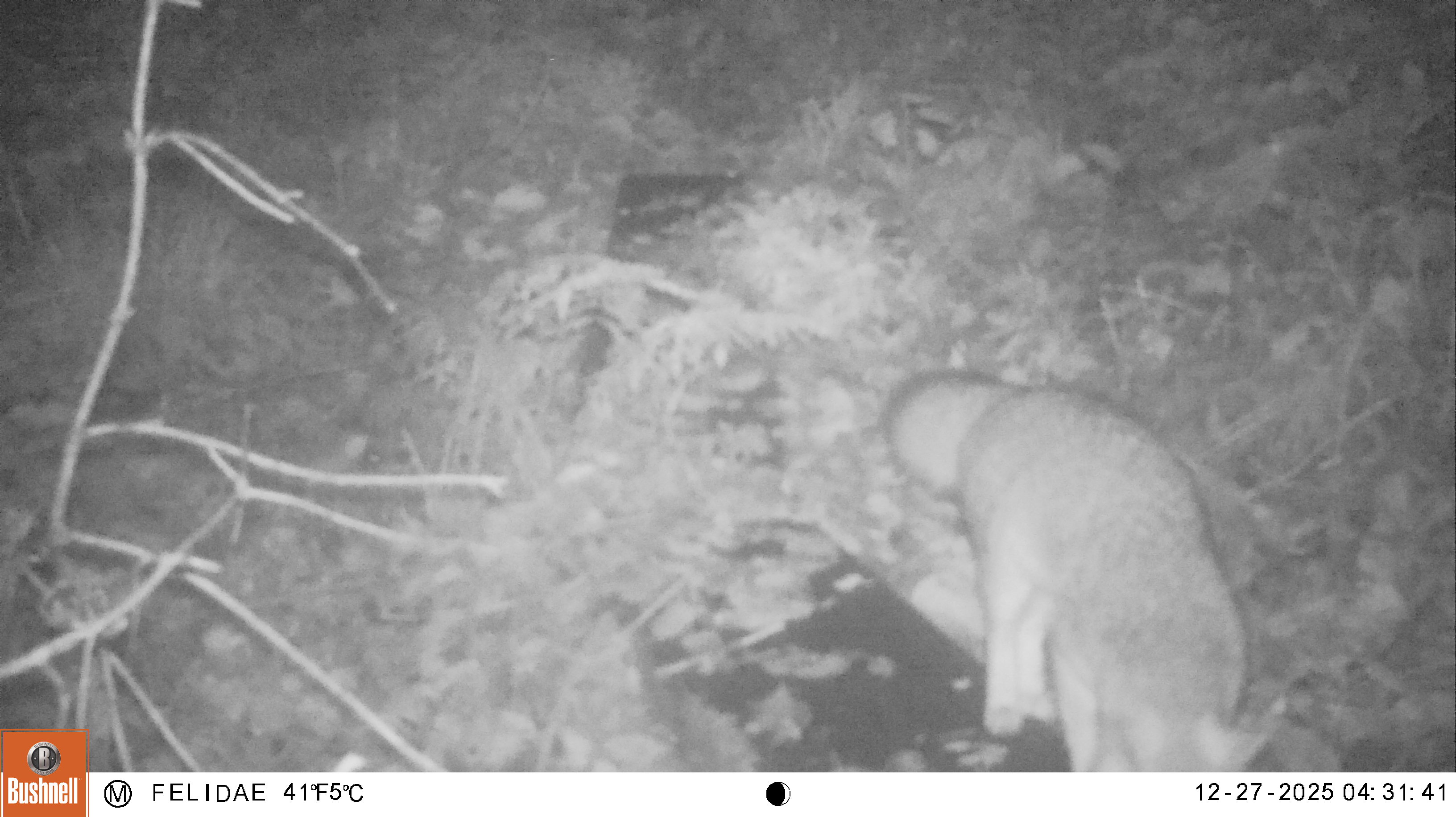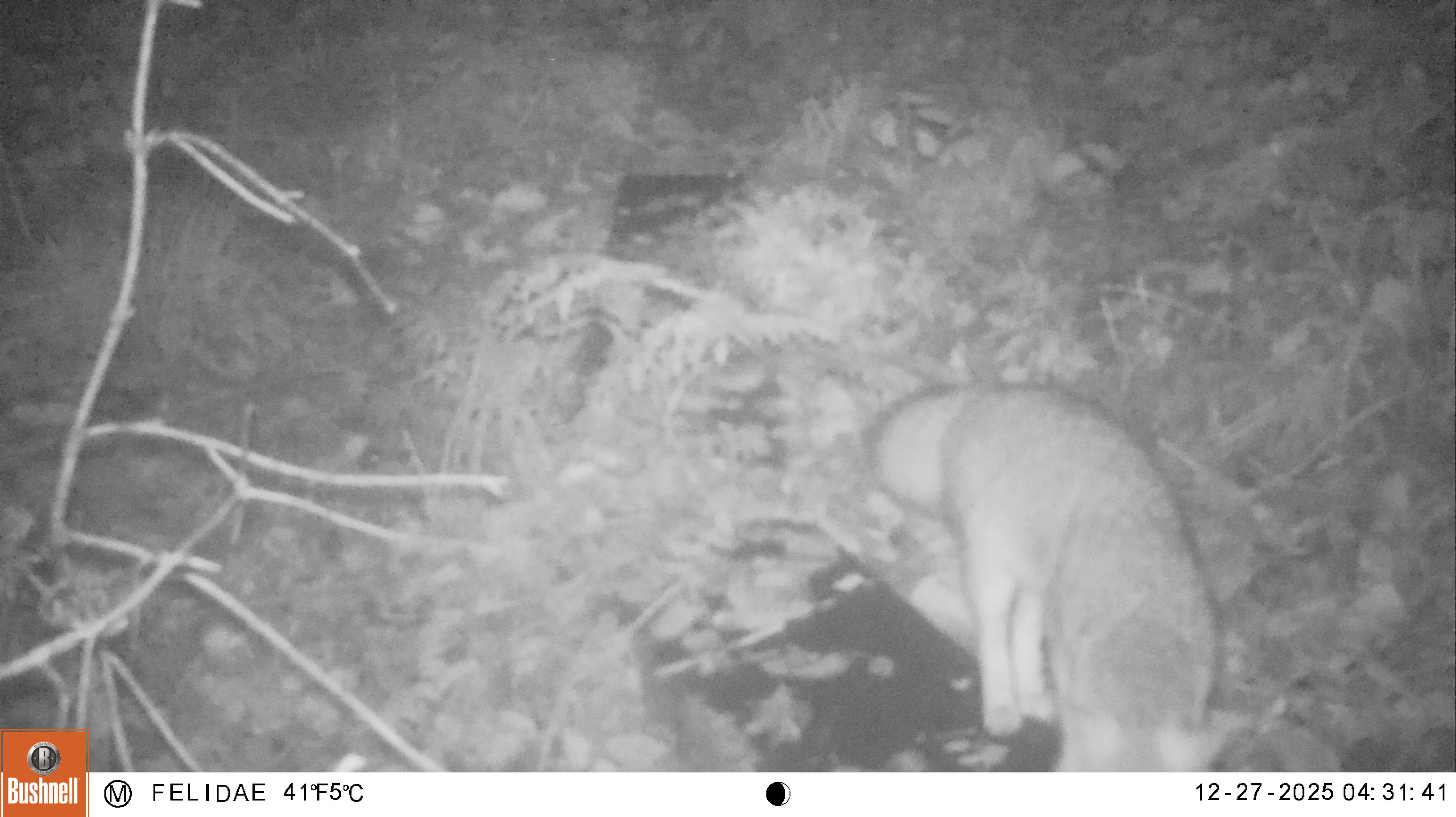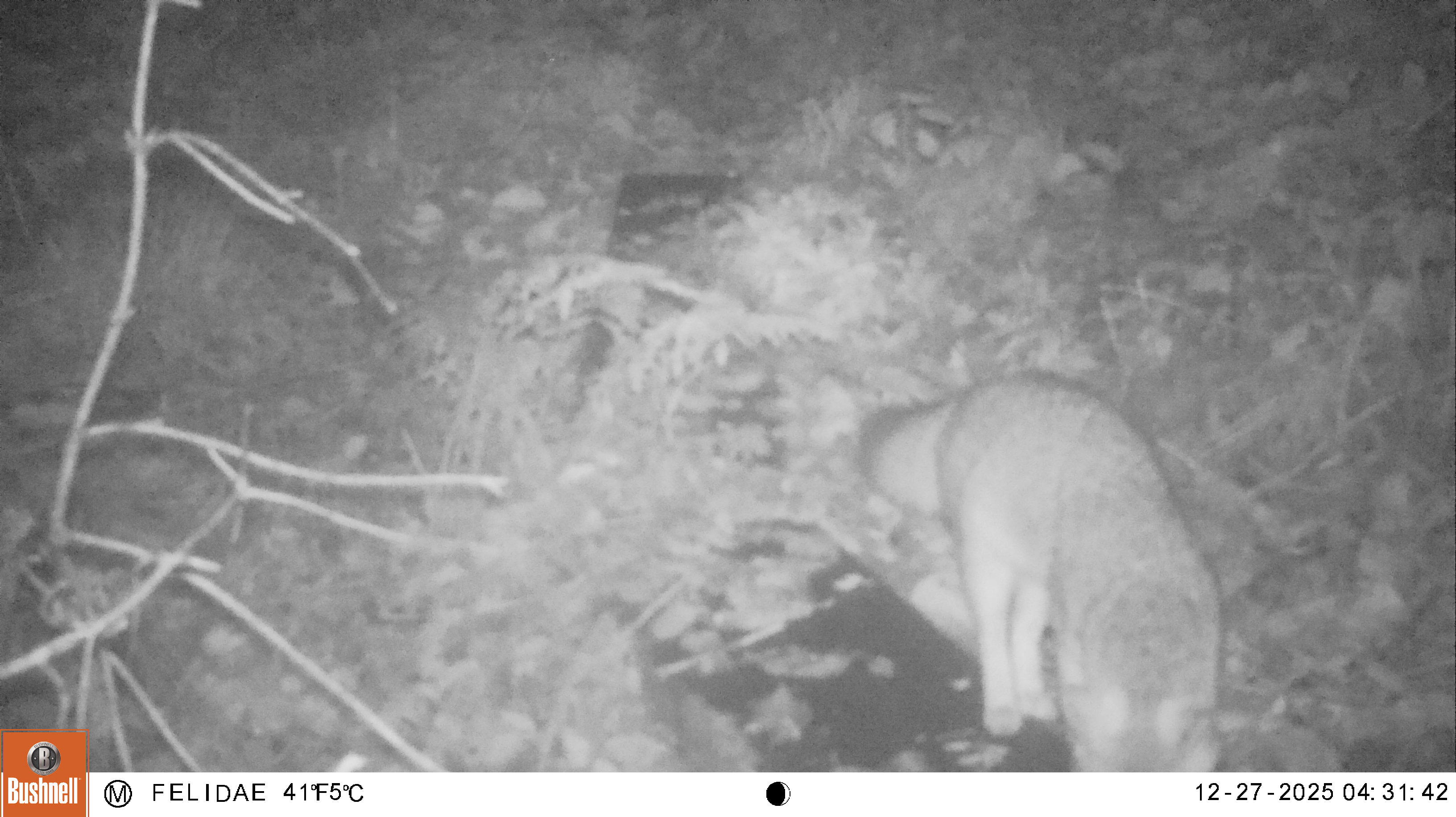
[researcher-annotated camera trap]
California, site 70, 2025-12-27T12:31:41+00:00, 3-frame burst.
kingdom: Animalia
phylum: Chordata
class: Mammalia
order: Carnivora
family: Canidae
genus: Urocyon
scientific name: Urocyon cinereoargenteus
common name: gray fox